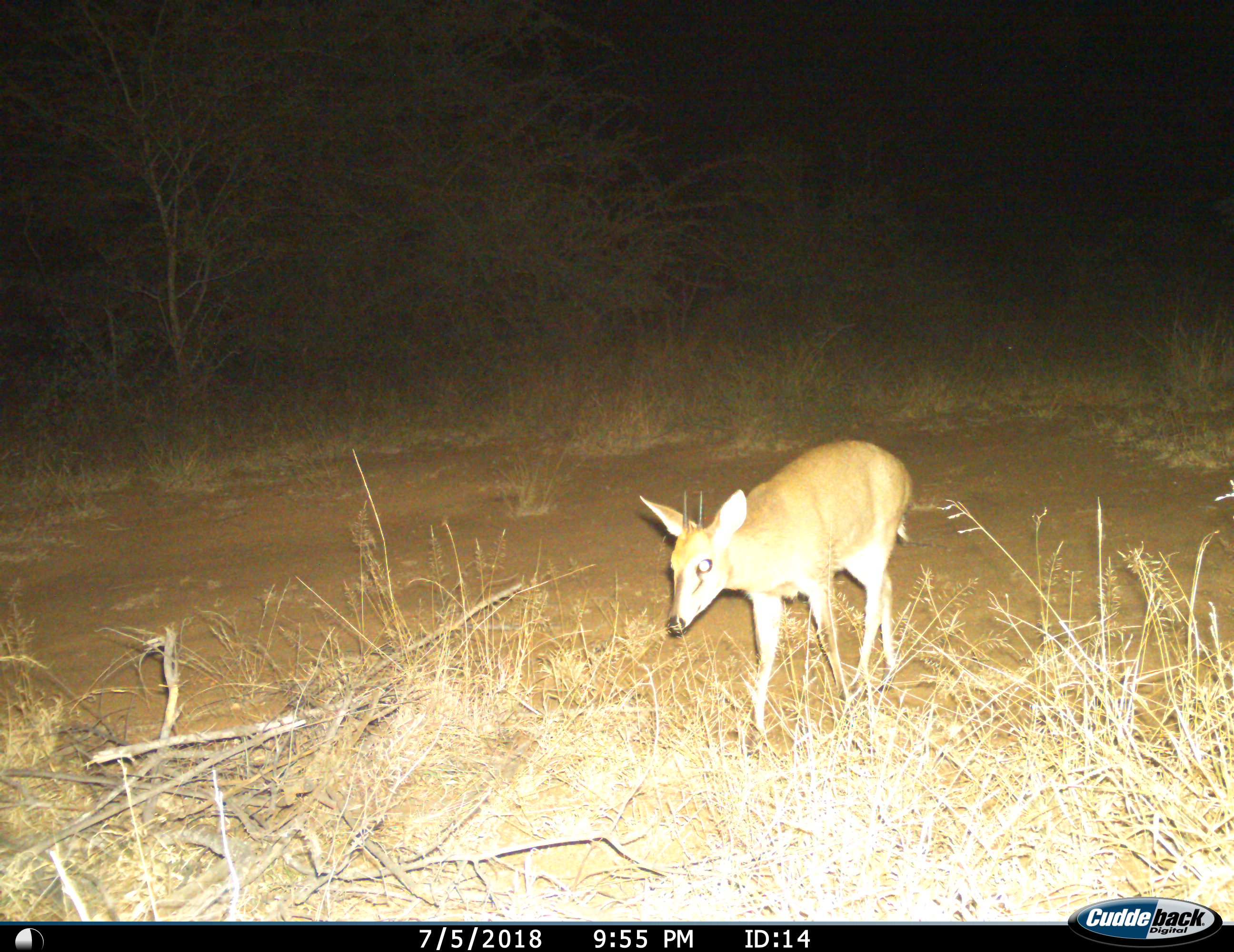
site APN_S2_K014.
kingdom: Animalia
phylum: Chordata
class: Mammalia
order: Artiodactyla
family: Bovidae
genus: Sylvicapra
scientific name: Sylvicapra grimmia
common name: common duiker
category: duikercommongrey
Duikercommongrey (common duiker) (Sylvicapra grimmia), count 1. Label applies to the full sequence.